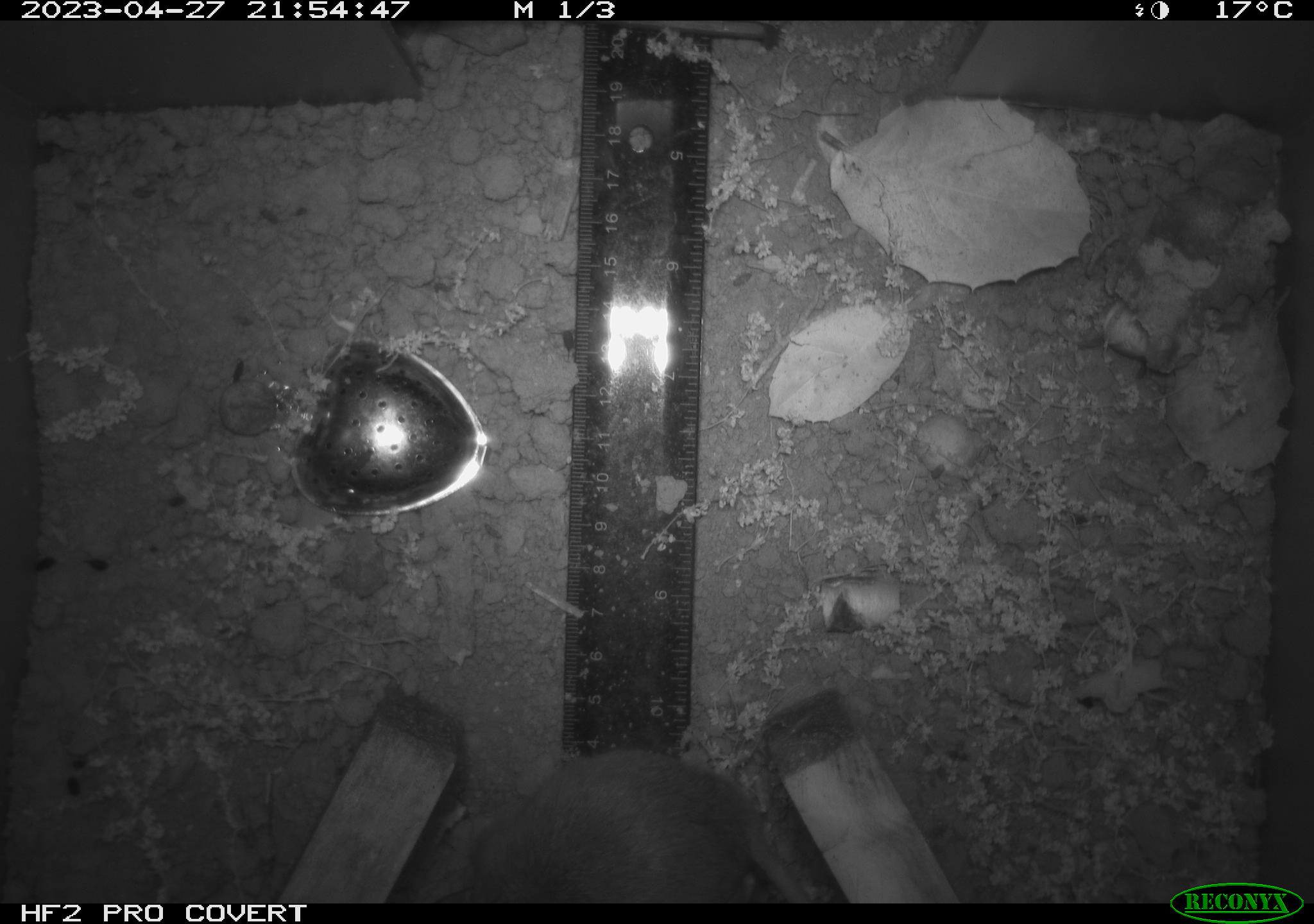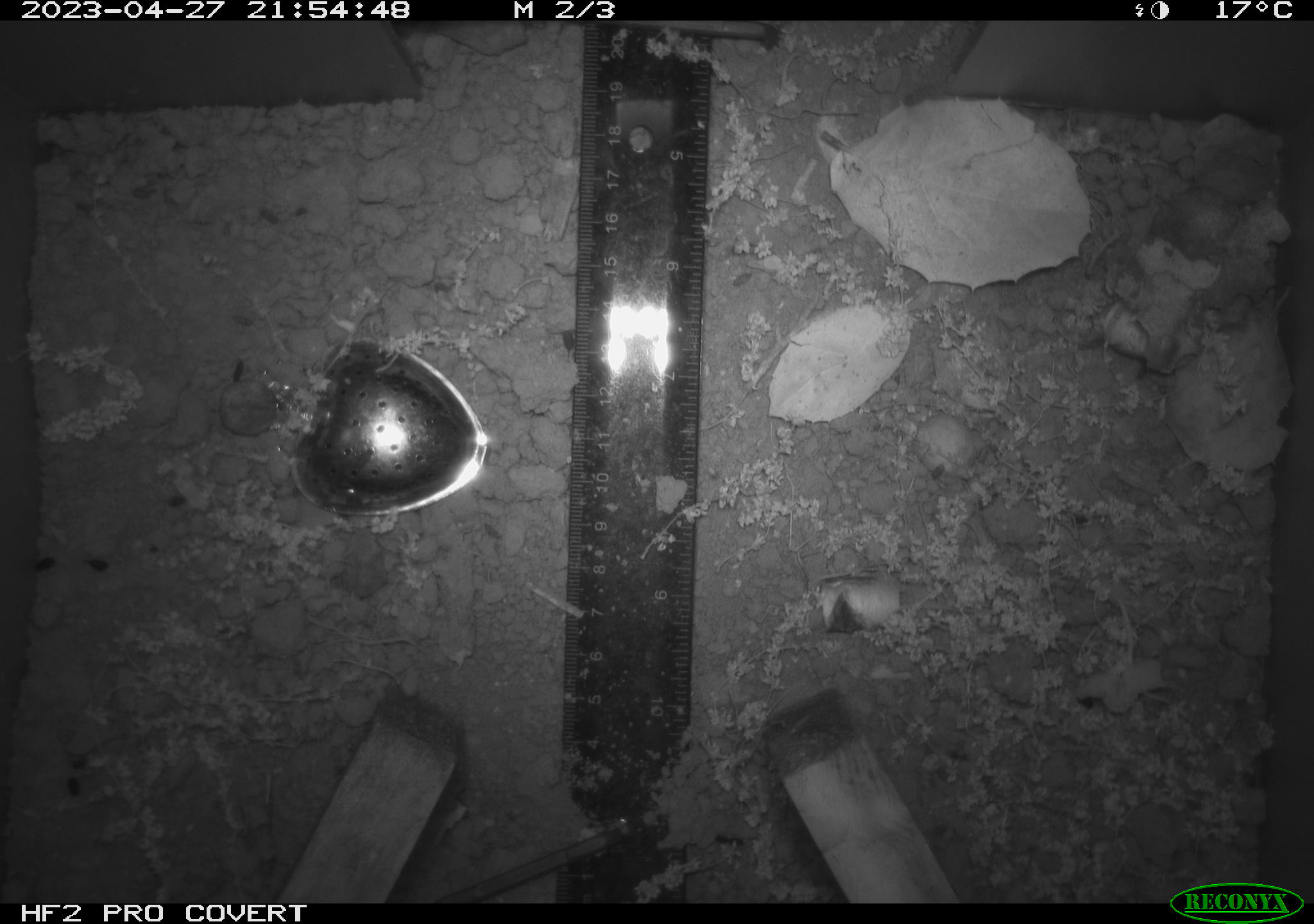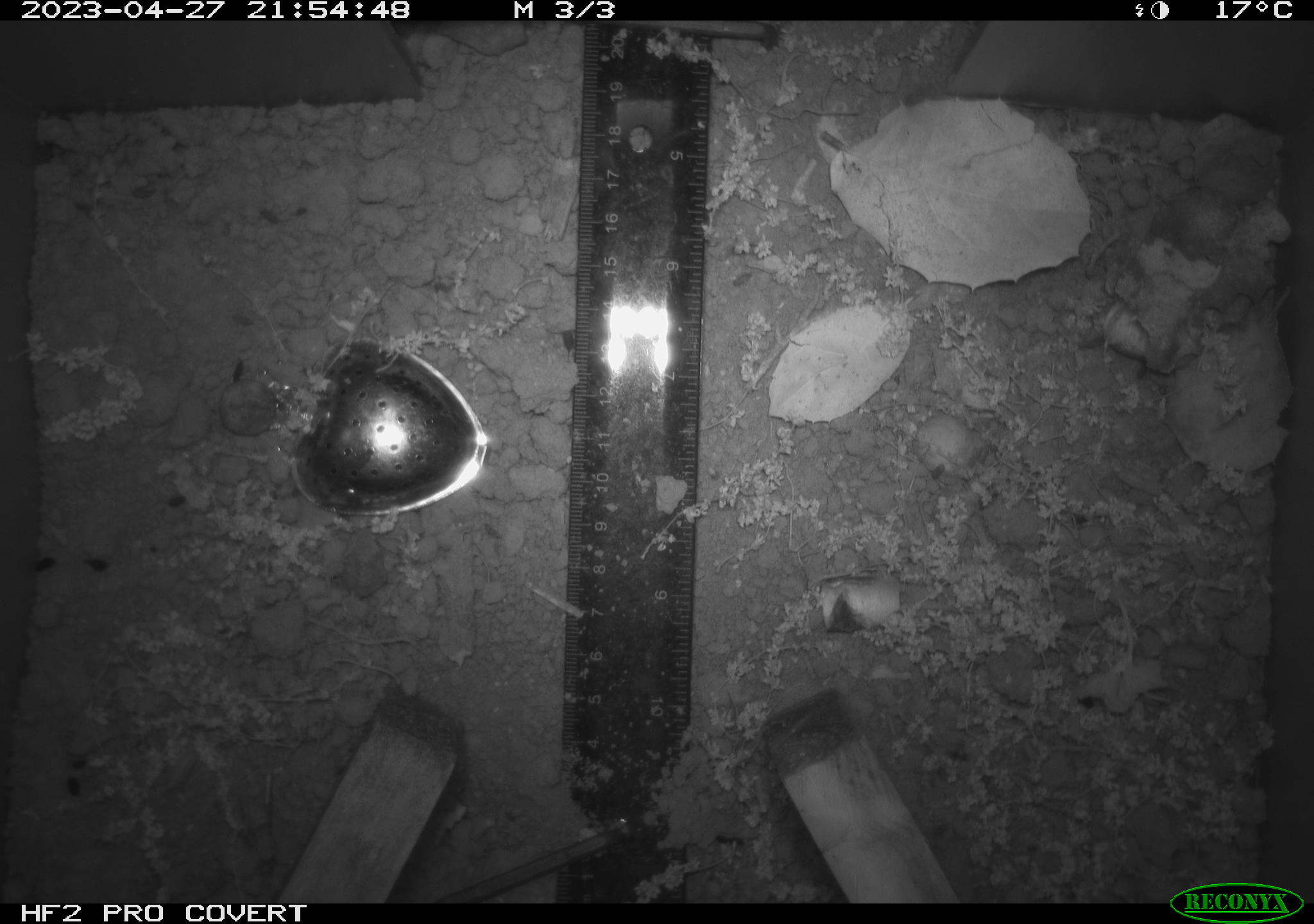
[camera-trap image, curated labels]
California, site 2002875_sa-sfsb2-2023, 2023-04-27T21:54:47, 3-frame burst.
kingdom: Animalia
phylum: Chordata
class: Mammalia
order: Rodentia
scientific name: Rodentia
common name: mouse species